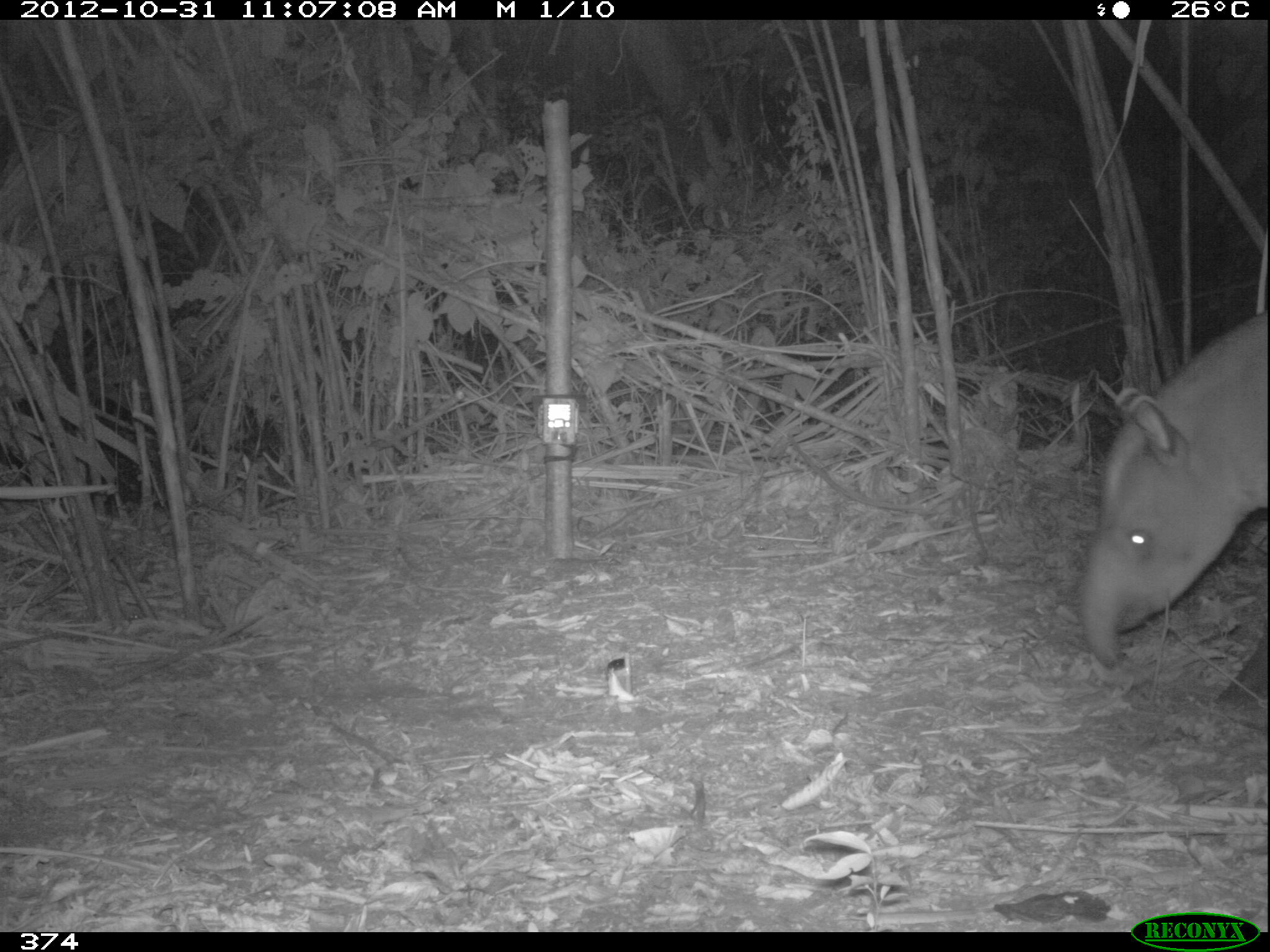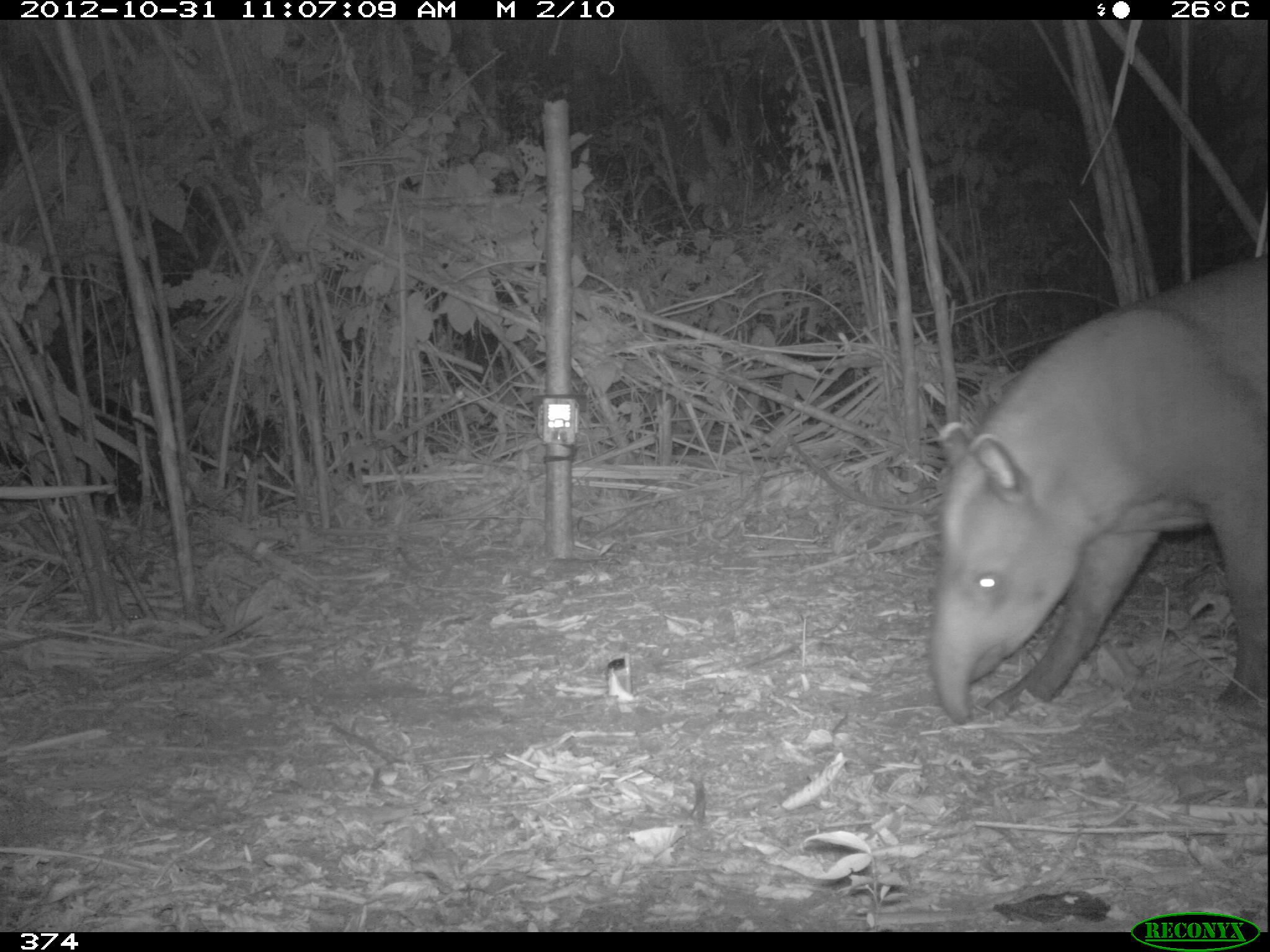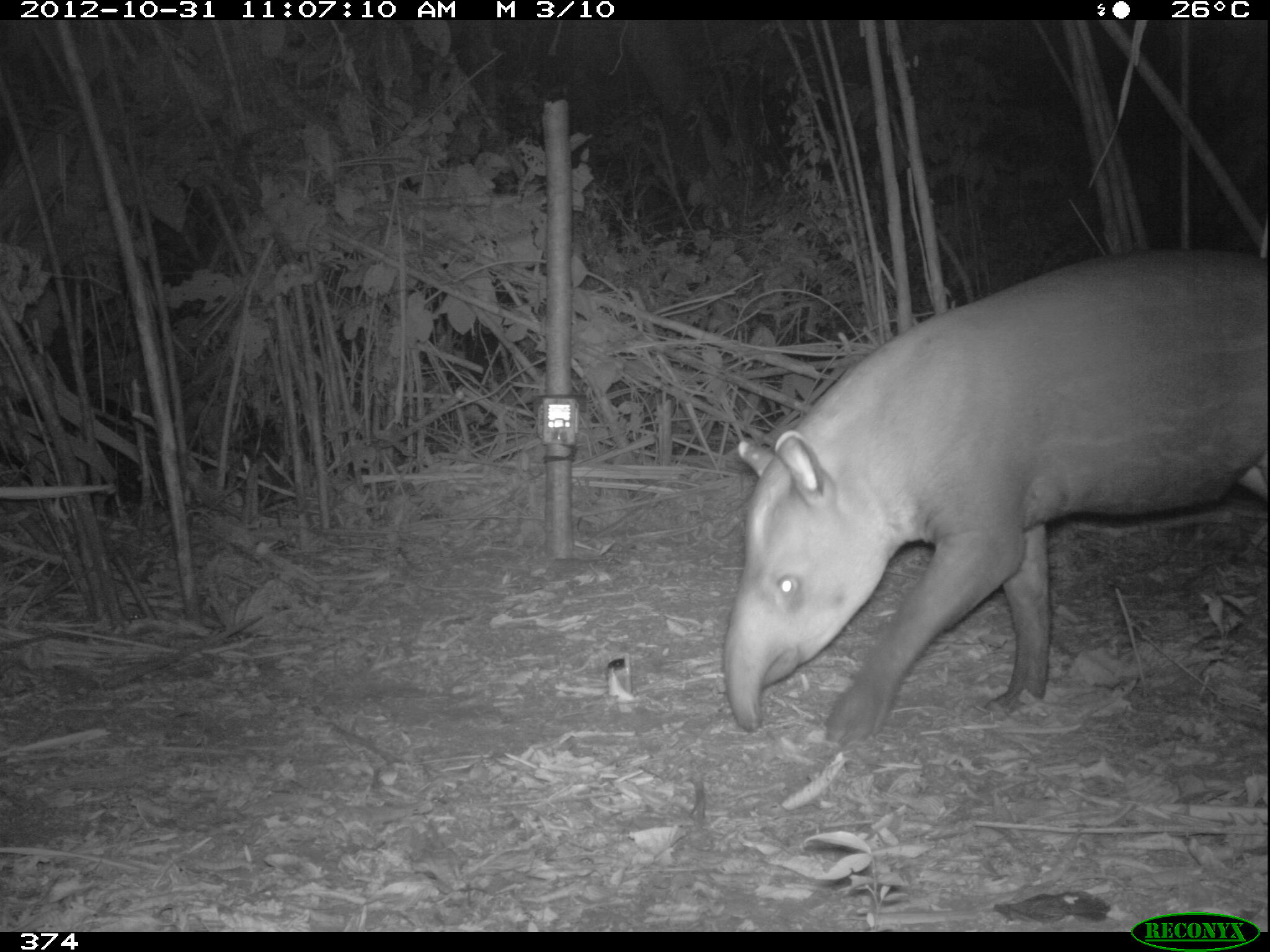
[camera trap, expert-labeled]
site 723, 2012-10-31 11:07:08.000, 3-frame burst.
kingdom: Animalia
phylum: Chordata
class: Mammalia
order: Perissodactyla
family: Tapiridae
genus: Tapirus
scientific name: Tapirus terrestris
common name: south american tapir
Tapirus terrestris (south american tapir).